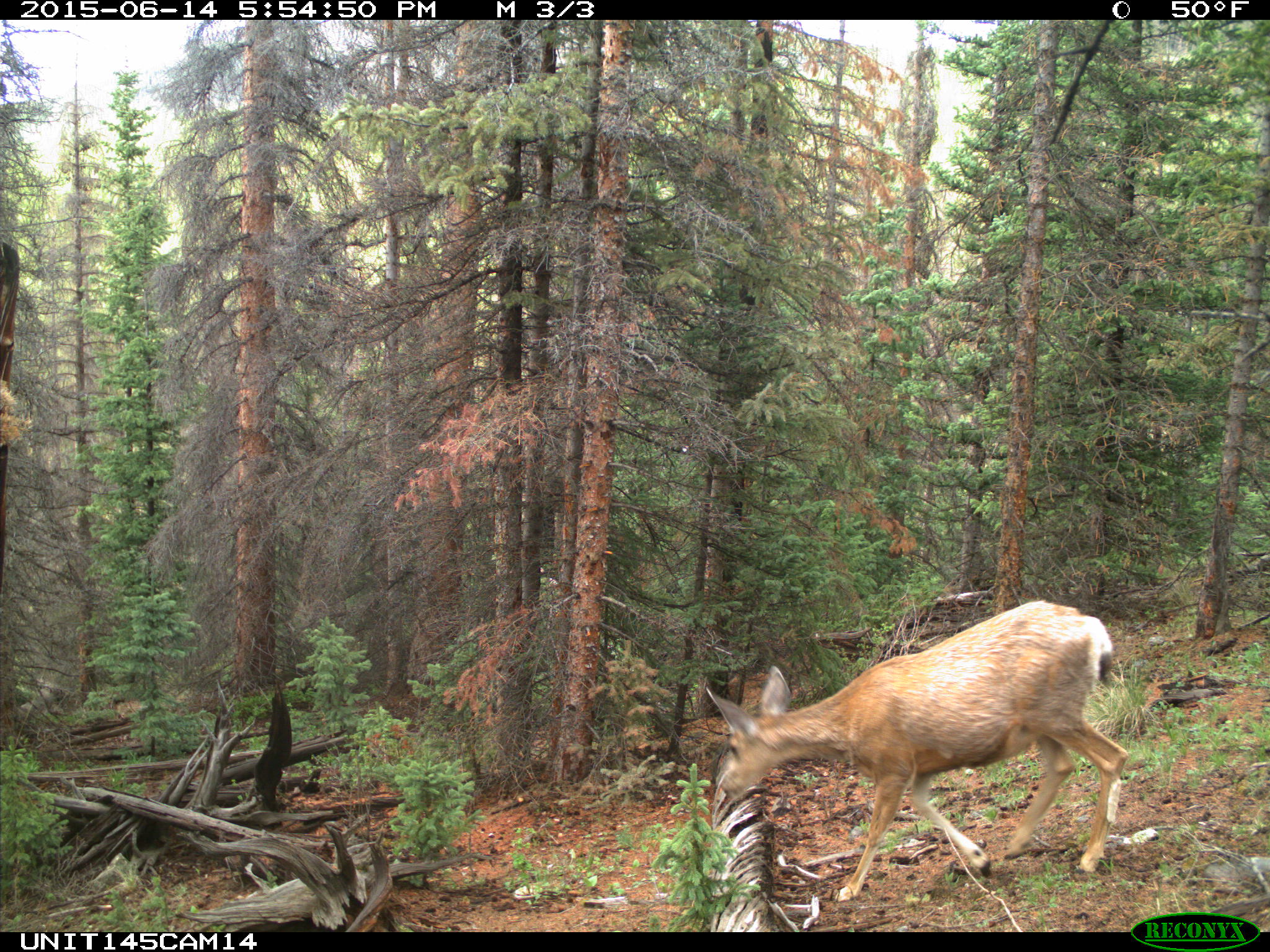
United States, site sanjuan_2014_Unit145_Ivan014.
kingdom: Animalia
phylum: Chordata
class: Mammalia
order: Artiodactyla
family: Cervidae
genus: Odocoileus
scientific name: Odocoileus hemionus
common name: mule deer